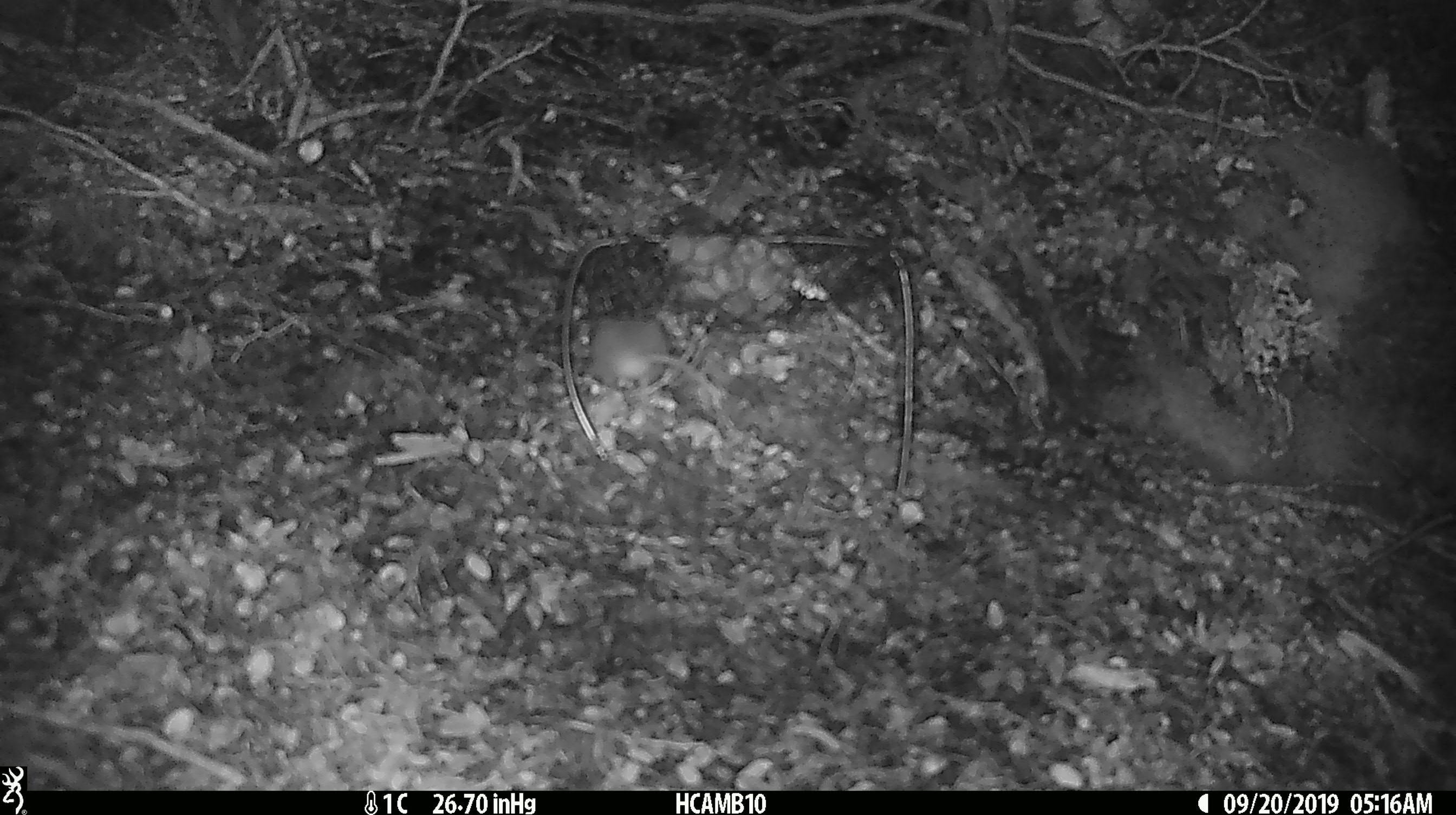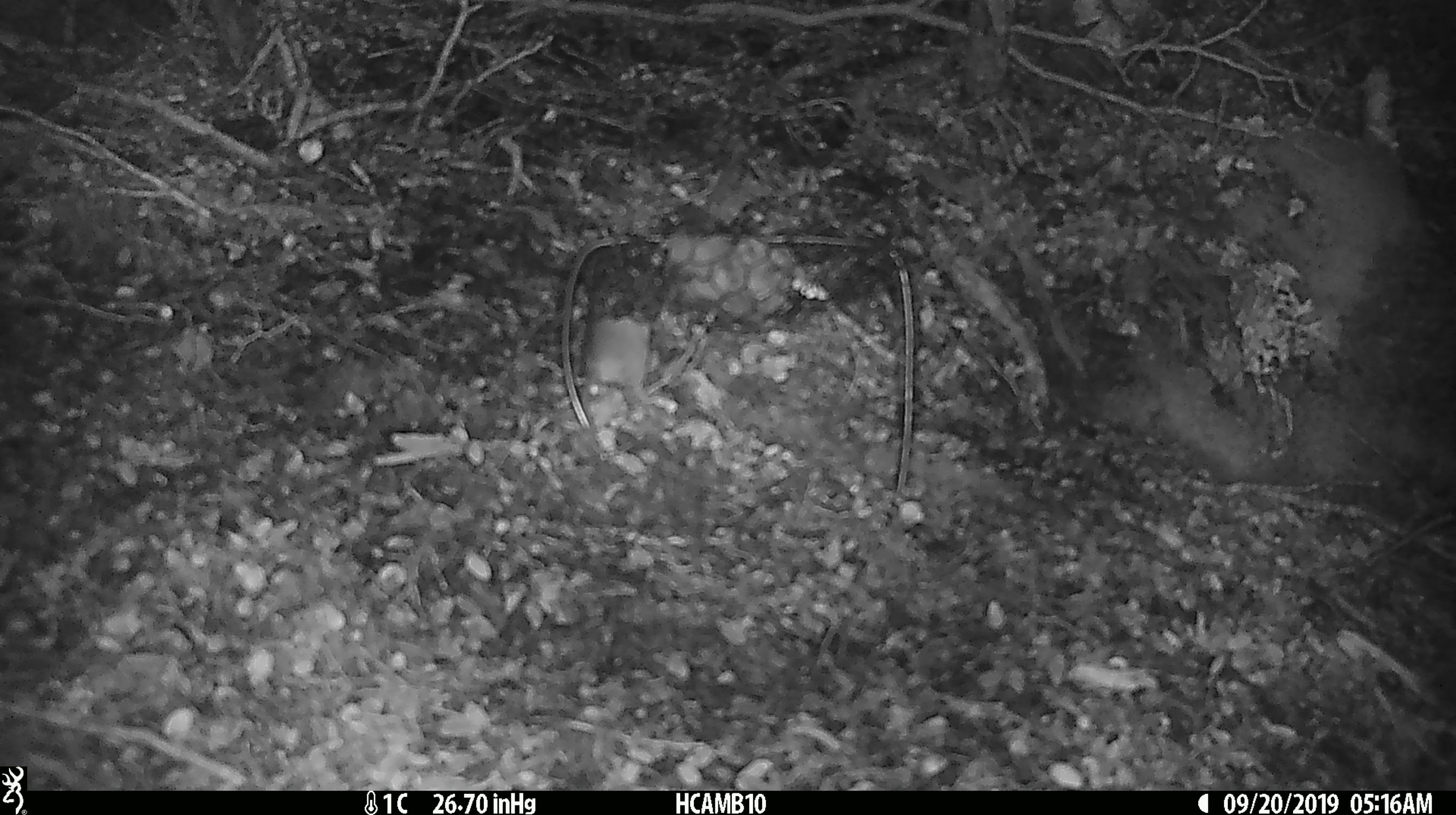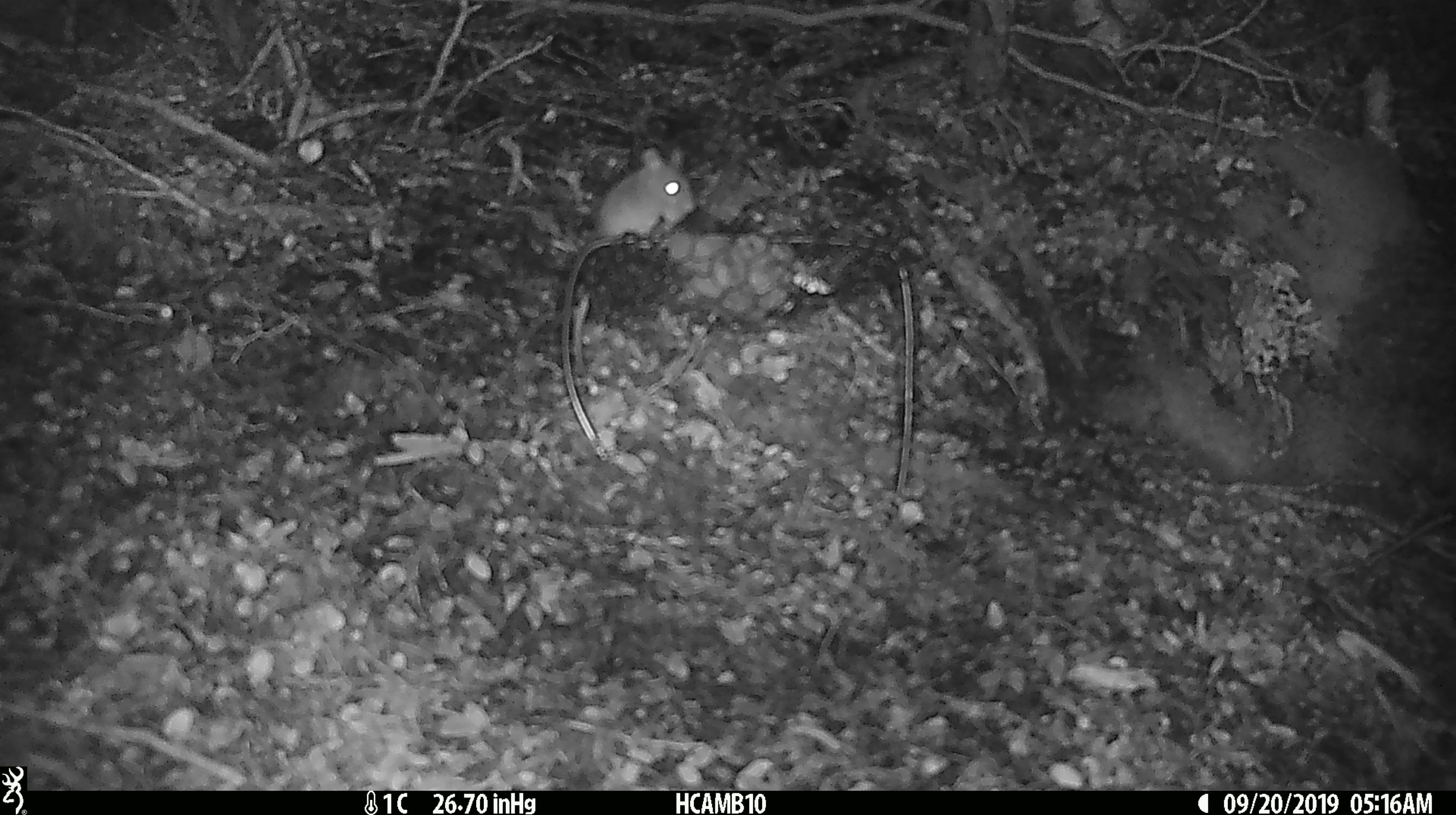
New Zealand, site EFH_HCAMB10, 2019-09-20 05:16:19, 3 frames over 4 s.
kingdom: Animalia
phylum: Chordata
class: Mammalia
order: Rodentia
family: Muridae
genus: Mus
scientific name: Mus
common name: mouse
Mouse (Mus).